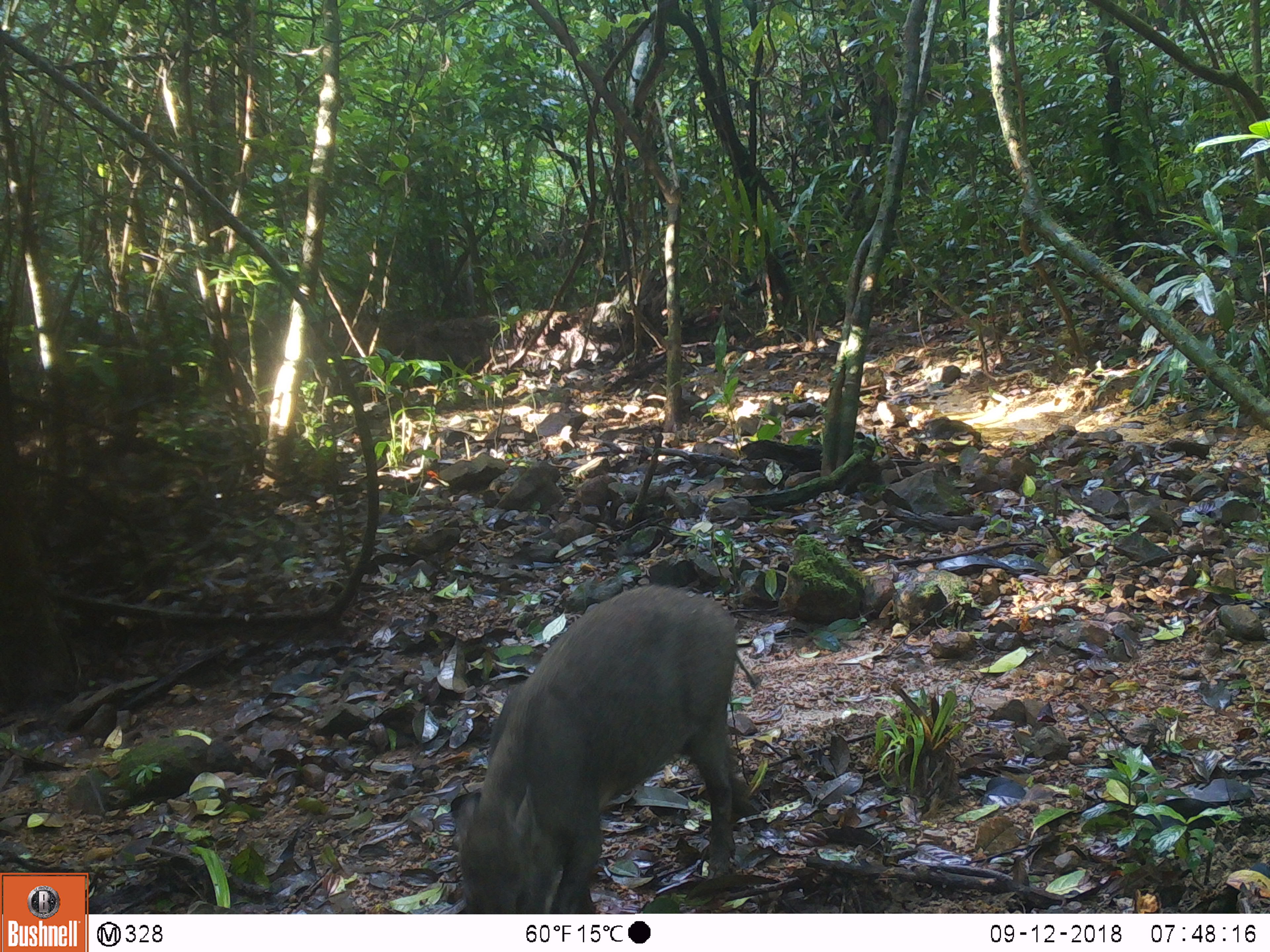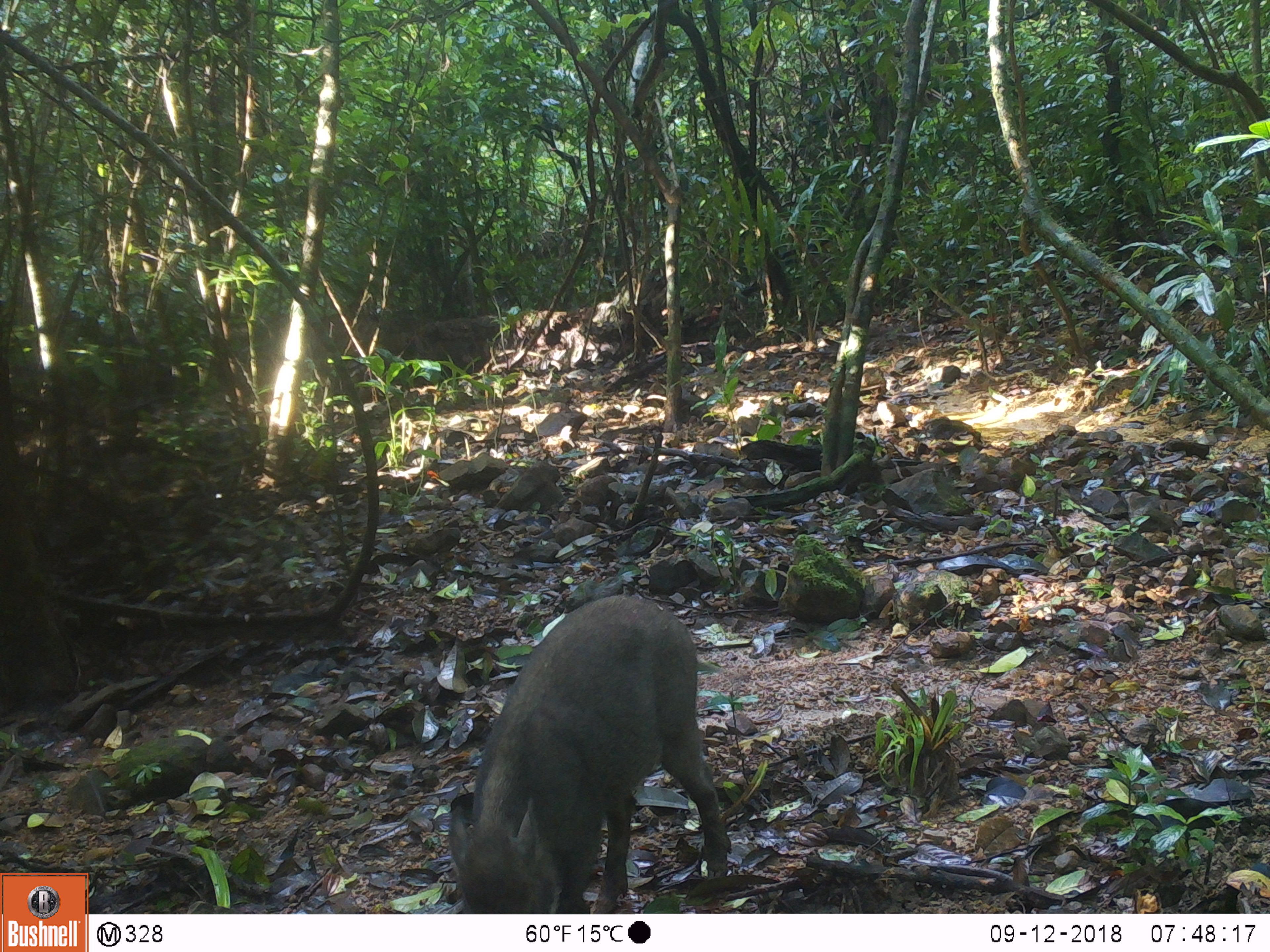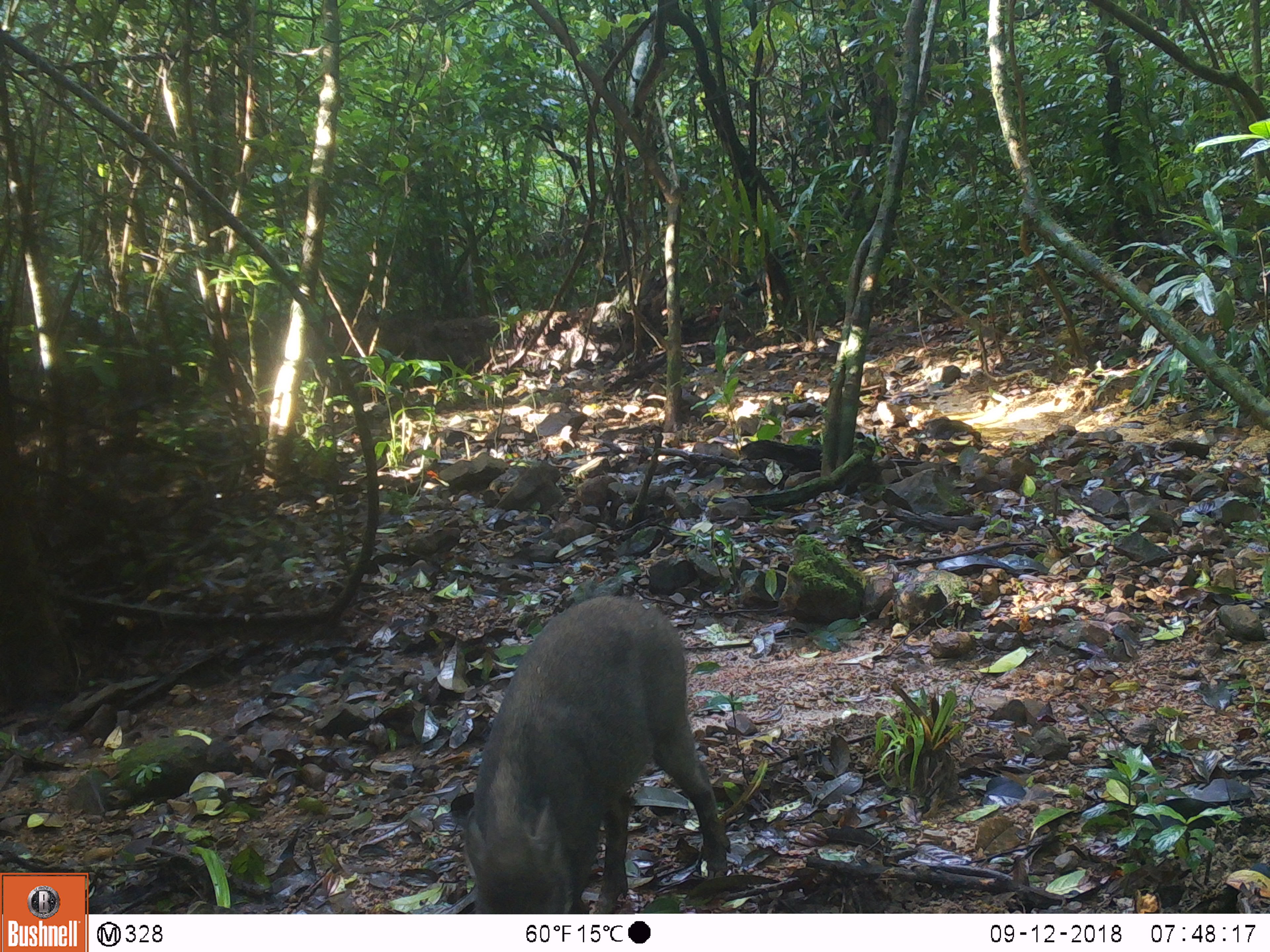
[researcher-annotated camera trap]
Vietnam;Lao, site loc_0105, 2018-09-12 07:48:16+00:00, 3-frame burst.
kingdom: Animalia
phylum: Chordata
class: Mammalia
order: Artiodactyla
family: Suidae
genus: Sus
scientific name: Sus scrofa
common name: eurasian wild pig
Eurasian wild pig (Sus scrofa). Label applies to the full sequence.